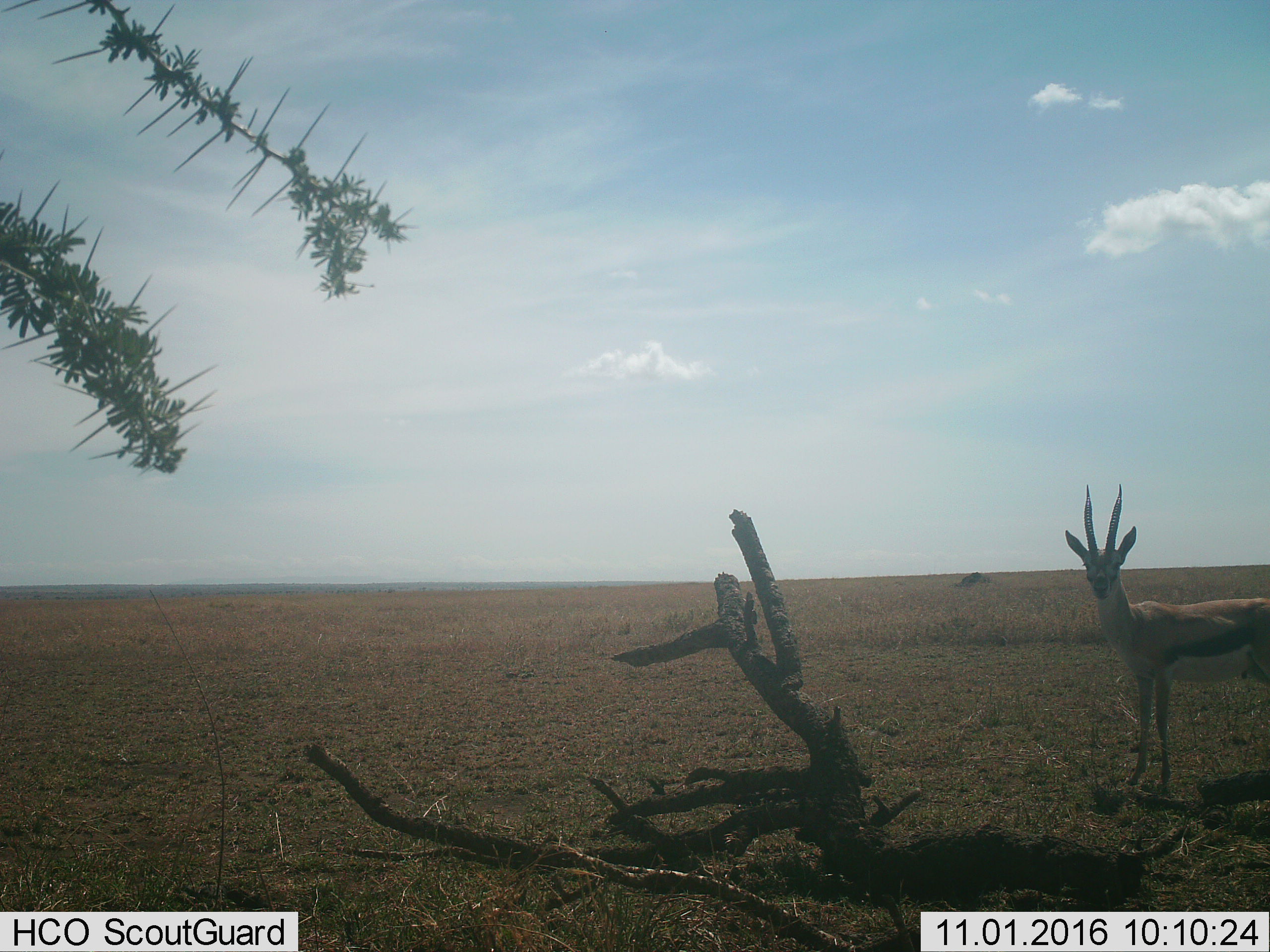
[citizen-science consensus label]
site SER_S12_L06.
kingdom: Animalia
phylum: Chordata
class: Mammalia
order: Artiodactyla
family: Bovidae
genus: Eudorcas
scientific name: Eudorcas thomsonii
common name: thomson's gazelle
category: gazellethomsons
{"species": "gazellethomsons (thomson's gazelle) (Eudorcas thomsonii)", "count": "1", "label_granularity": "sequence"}